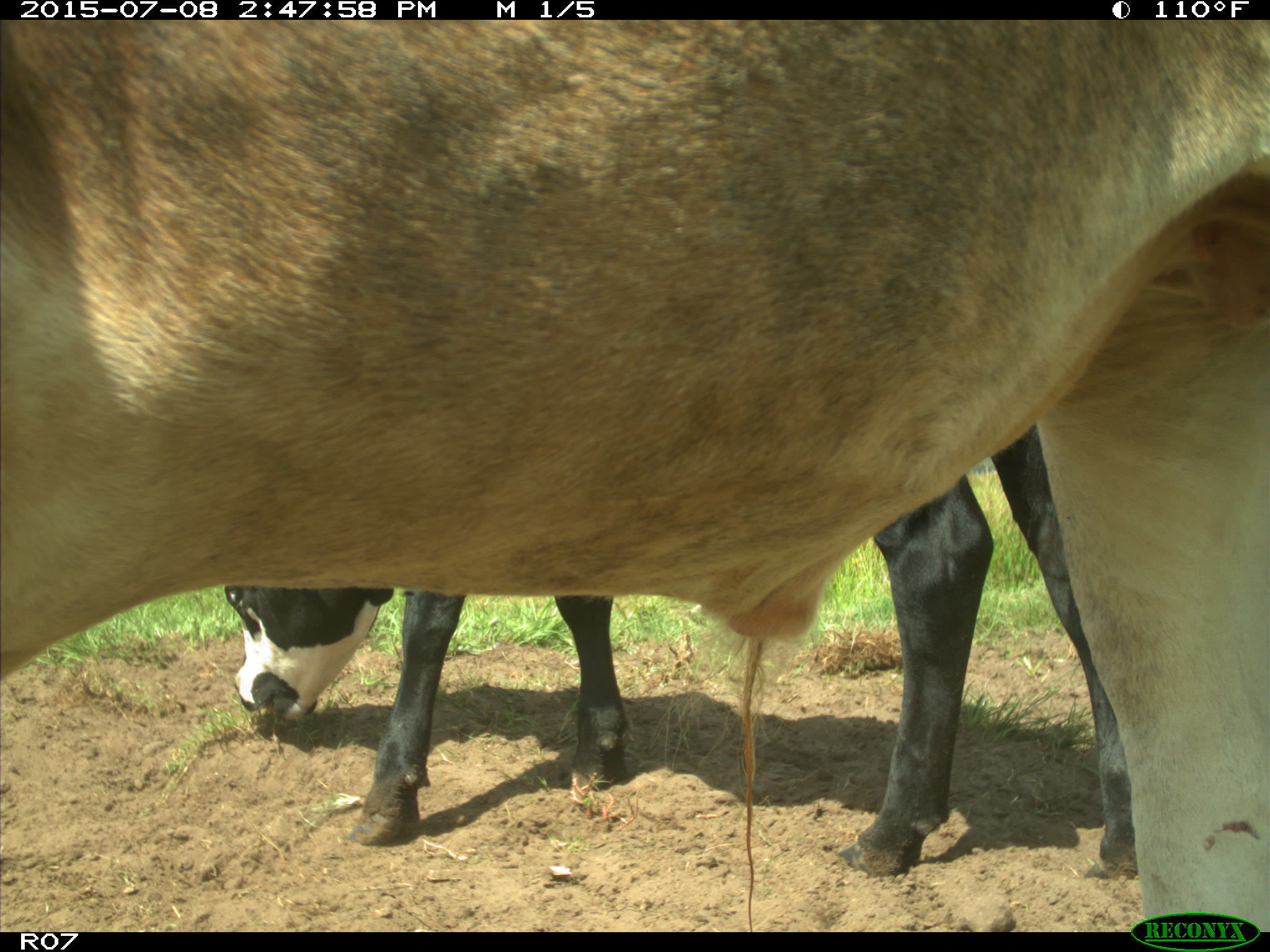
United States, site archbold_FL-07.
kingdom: Animalia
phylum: Chordata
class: Mammalia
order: Artiodactyla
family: Bovidae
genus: Bos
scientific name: Bos taurus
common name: domestic cow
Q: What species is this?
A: Bos taurus (domestic cow).